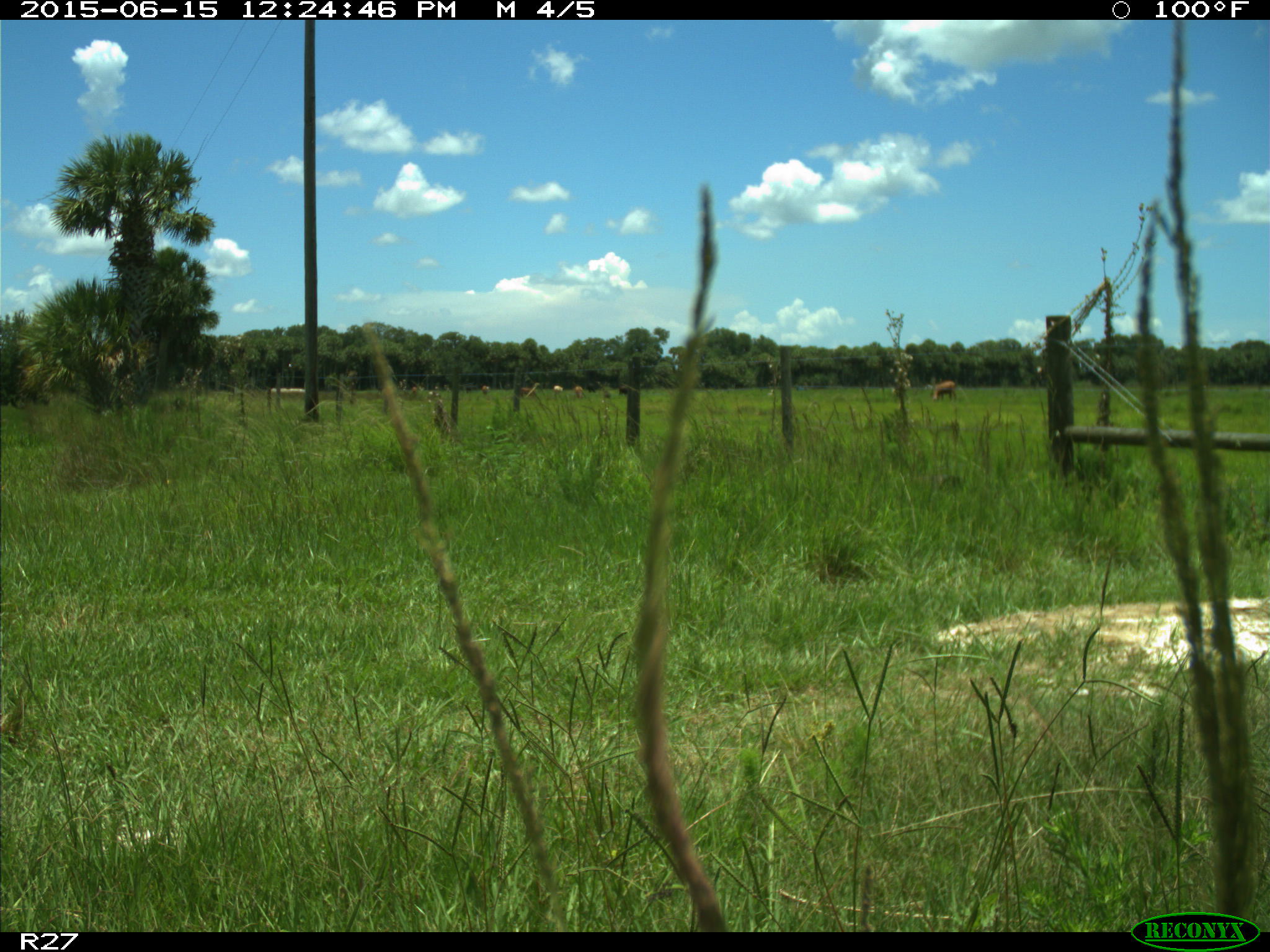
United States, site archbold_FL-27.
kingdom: Animalia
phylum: Chordata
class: Mammalia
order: Artiodactyla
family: Bovidae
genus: Bos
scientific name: Bos taurus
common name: domestic cow